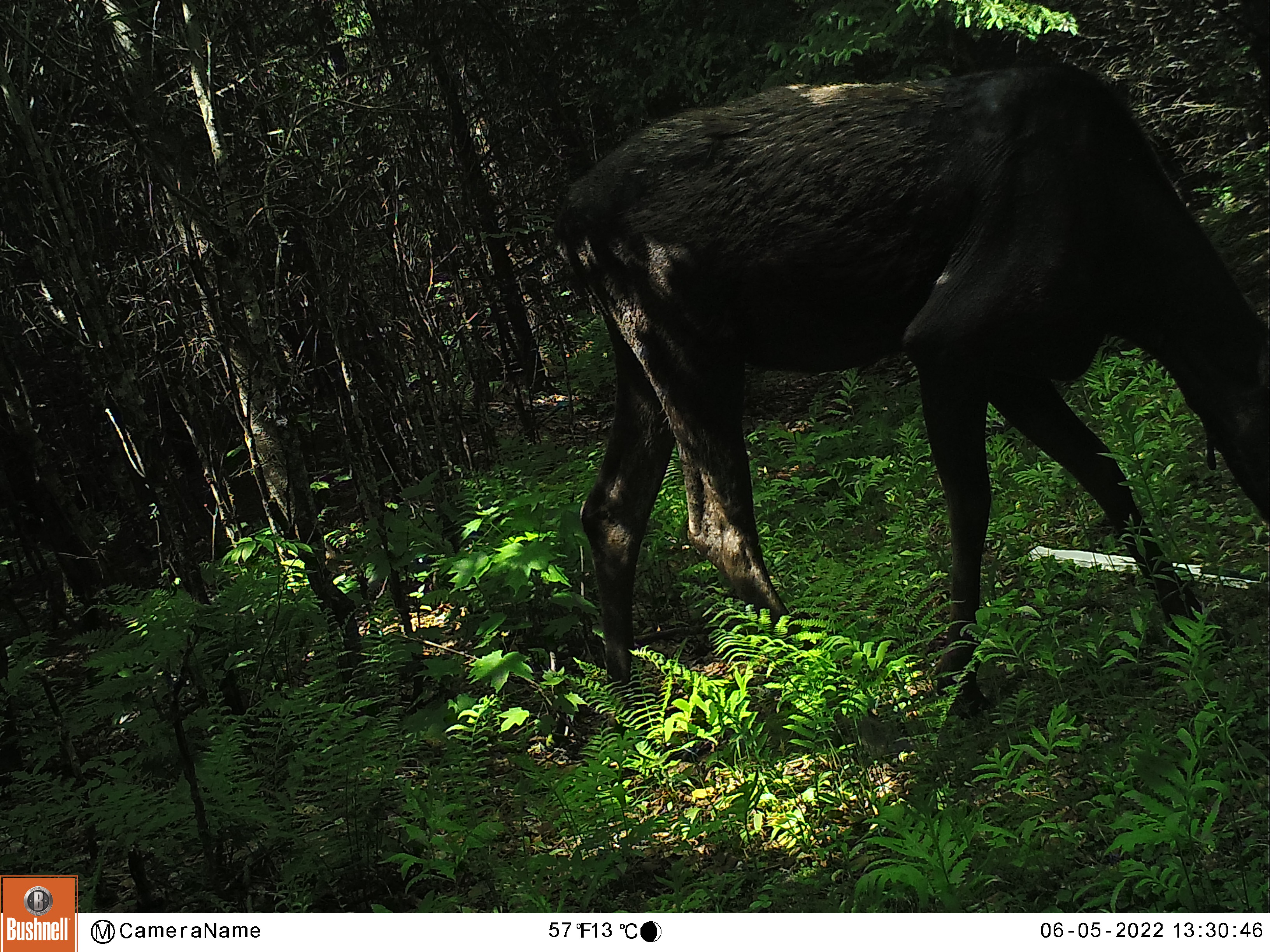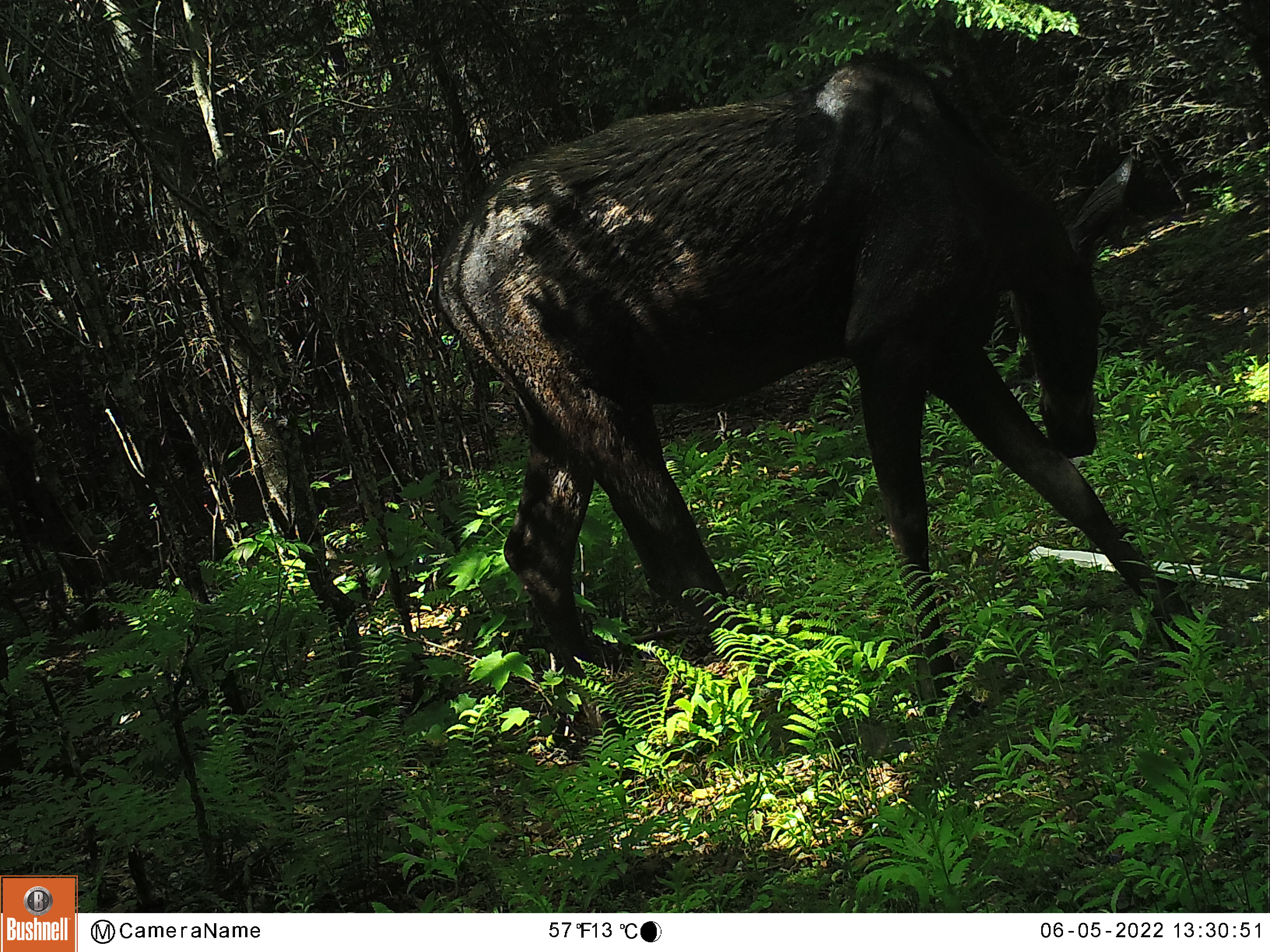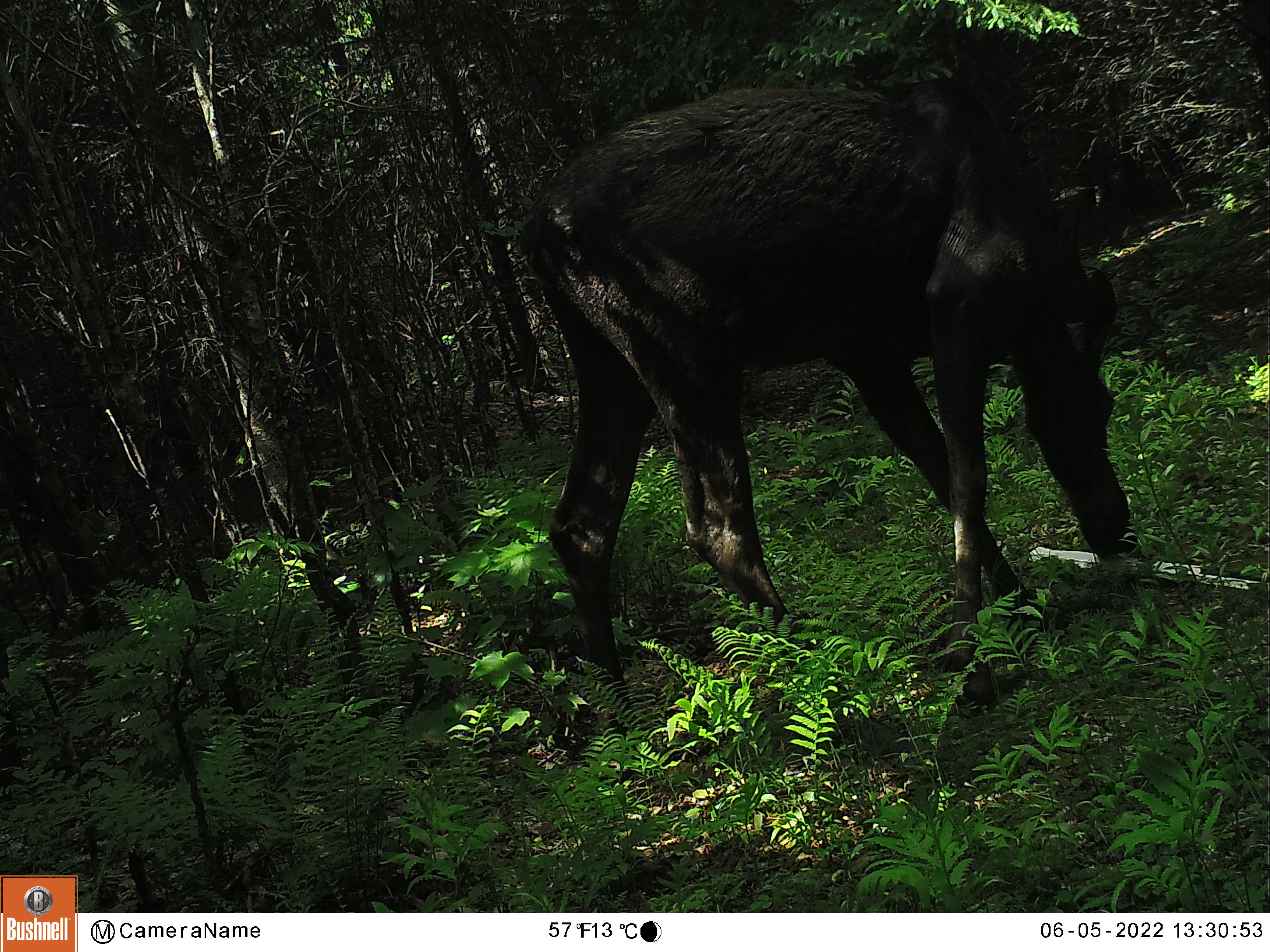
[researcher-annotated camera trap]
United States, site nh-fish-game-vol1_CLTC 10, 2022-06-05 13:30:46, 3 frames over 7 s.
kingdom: Animalia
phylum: Chordata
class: Mammalia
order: Artiodactyla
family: Cervidae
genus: Alces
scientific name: Alces alces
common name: moose